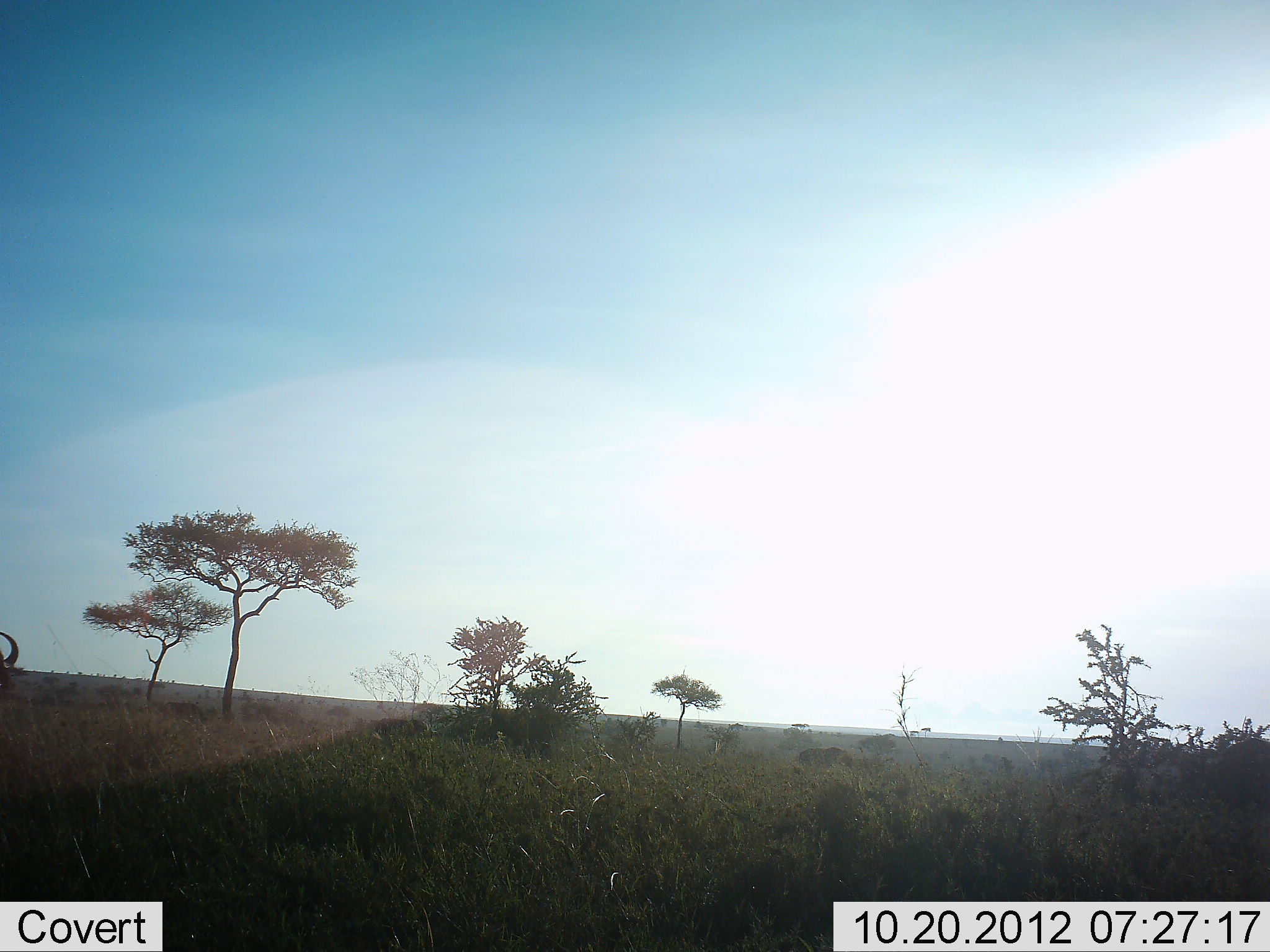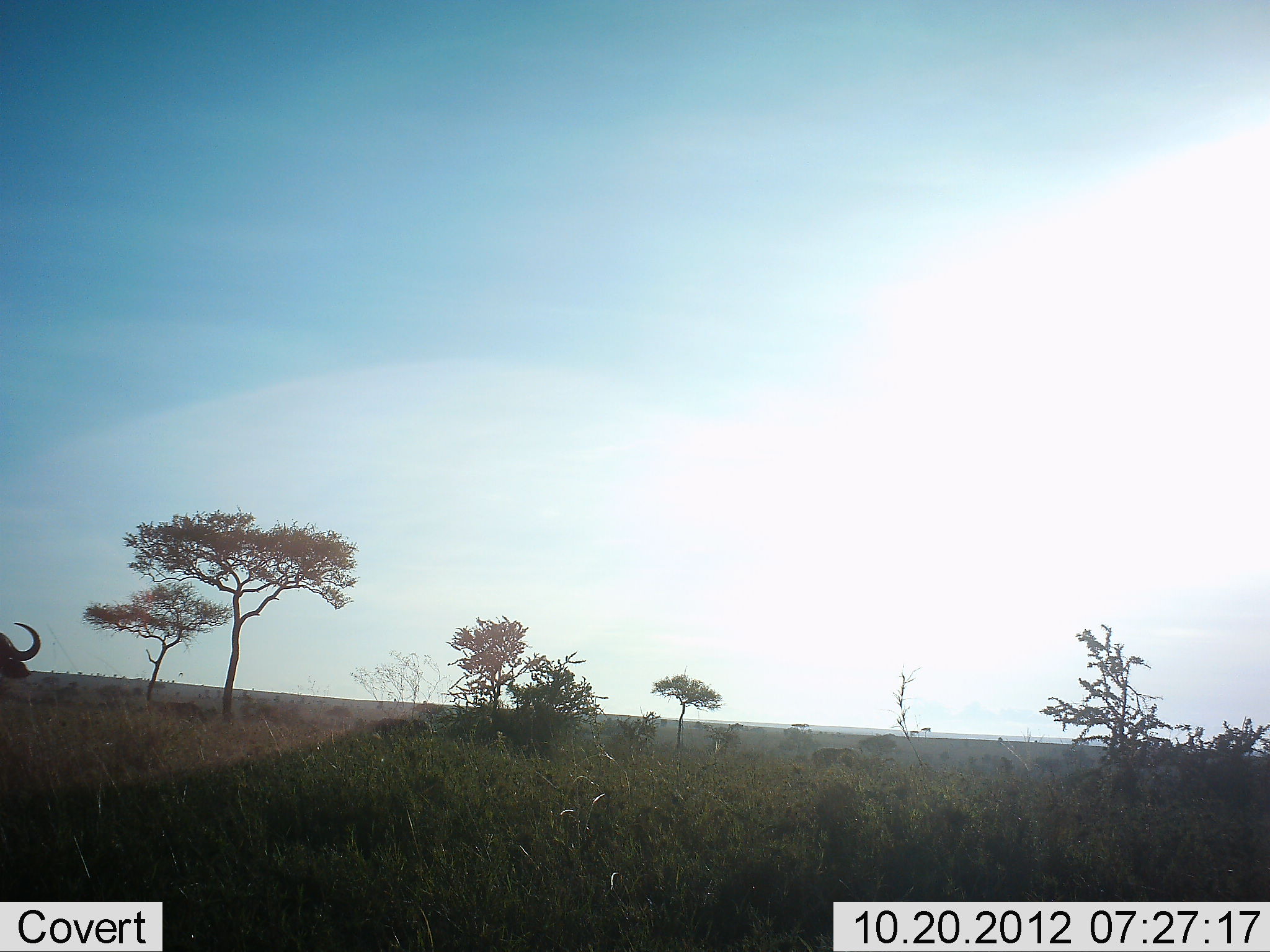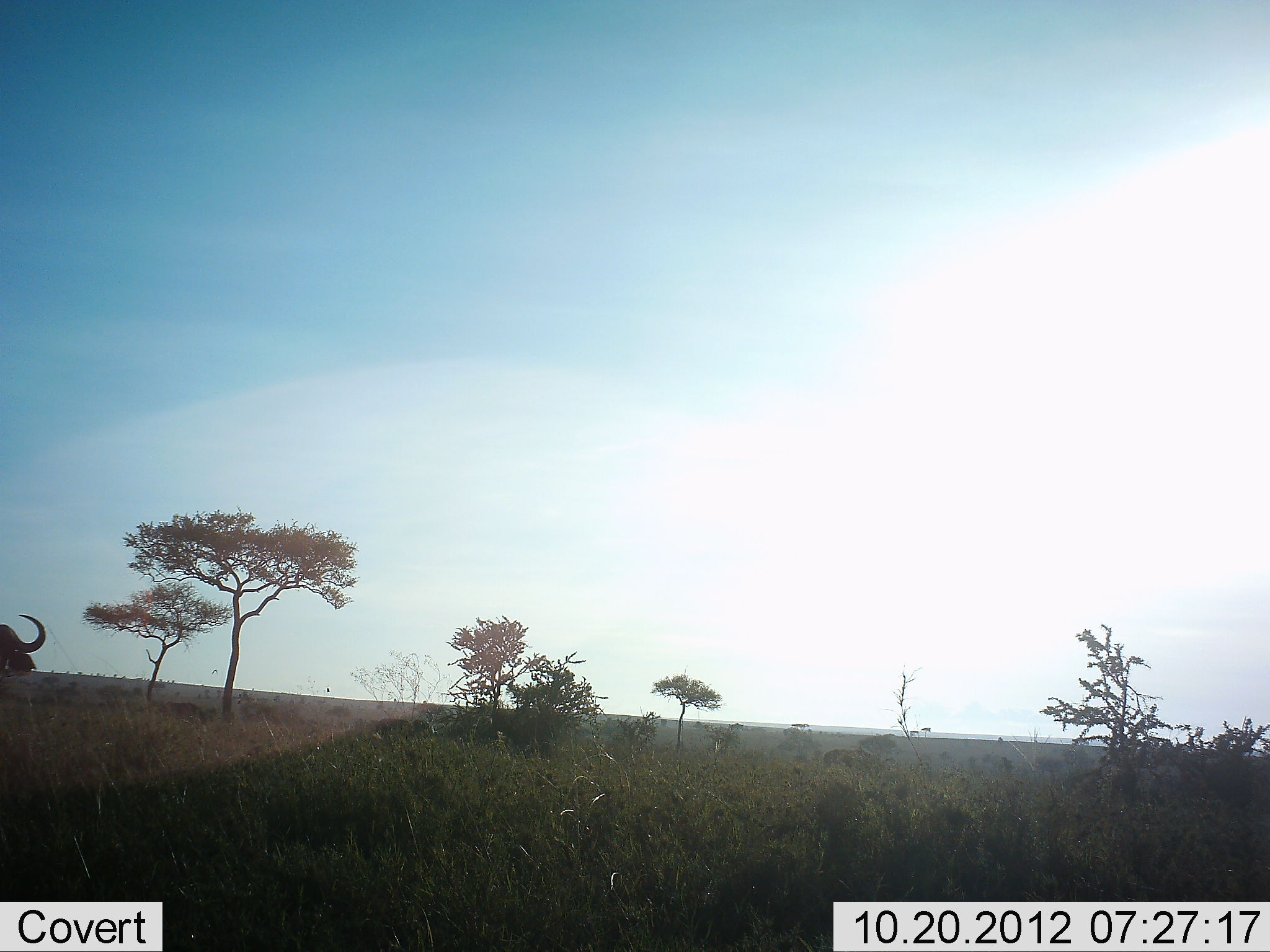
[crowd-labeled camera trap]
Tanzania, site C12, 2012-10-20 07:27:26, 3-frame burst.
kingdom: Animalia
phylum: Chordata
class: Mammalia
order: Artiodactyla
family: Bovidae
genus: Connochaetes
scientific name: Connochaetes taurinus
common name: blue wildebeest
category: wildebeest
Wildebeest (blue wildebeest) (Connochaetes taurinus), count 2. Behavior (volunteer vote fractions): standing 50%, resting 0%, moving 60%, interacting 0%. Young present (vote fraction): 0%. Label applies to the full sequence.